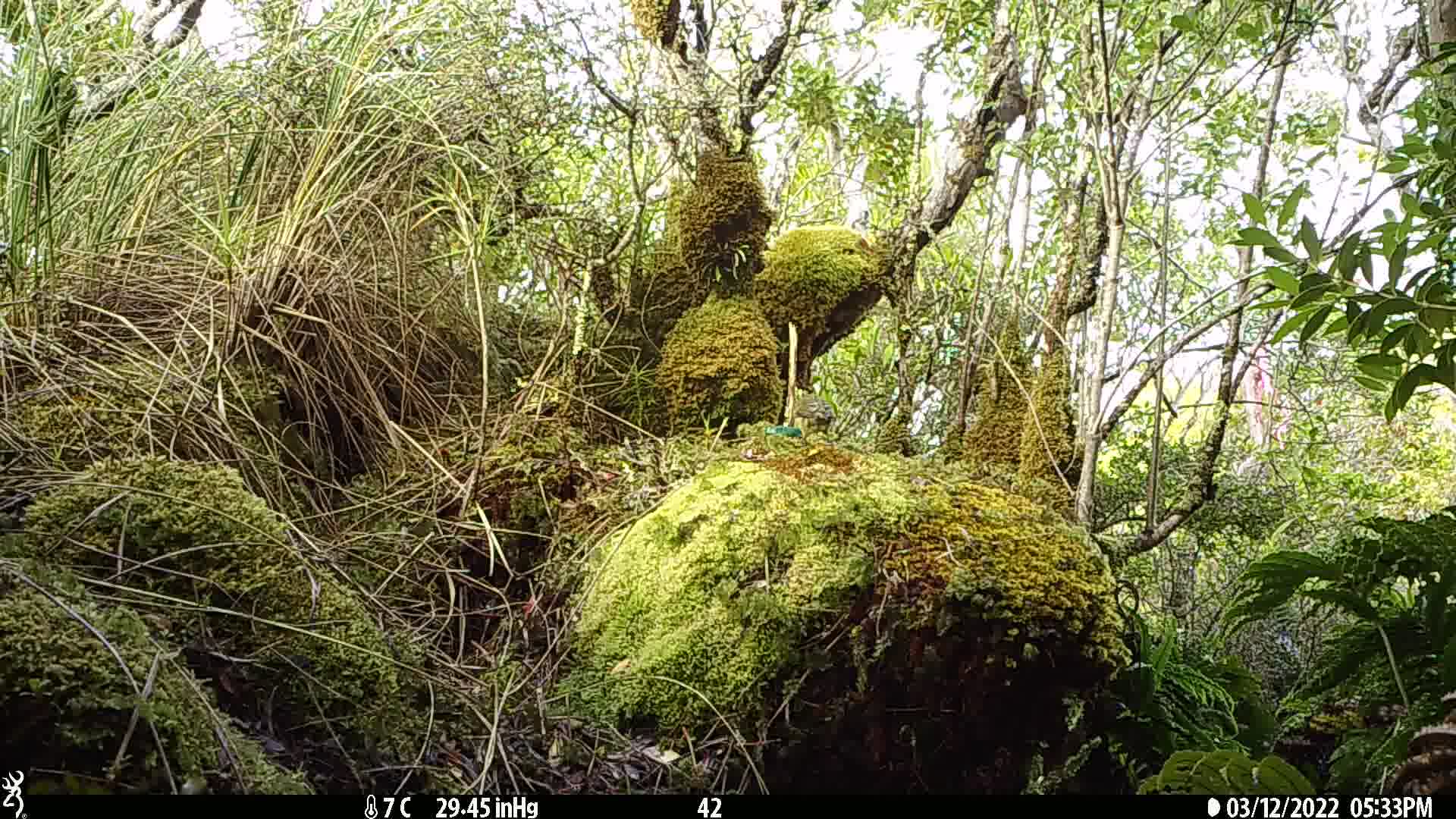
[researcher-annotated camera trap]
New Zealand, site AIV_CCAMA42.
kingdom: Animalia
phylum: Chordata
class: Aves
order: Passeriformes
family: Meliphagidae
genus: Anthornis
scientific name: Anthornis melanura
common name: new zealand bellbird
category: bellbird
Bellbird (new zealand bellbird) (Anthornis melanura).